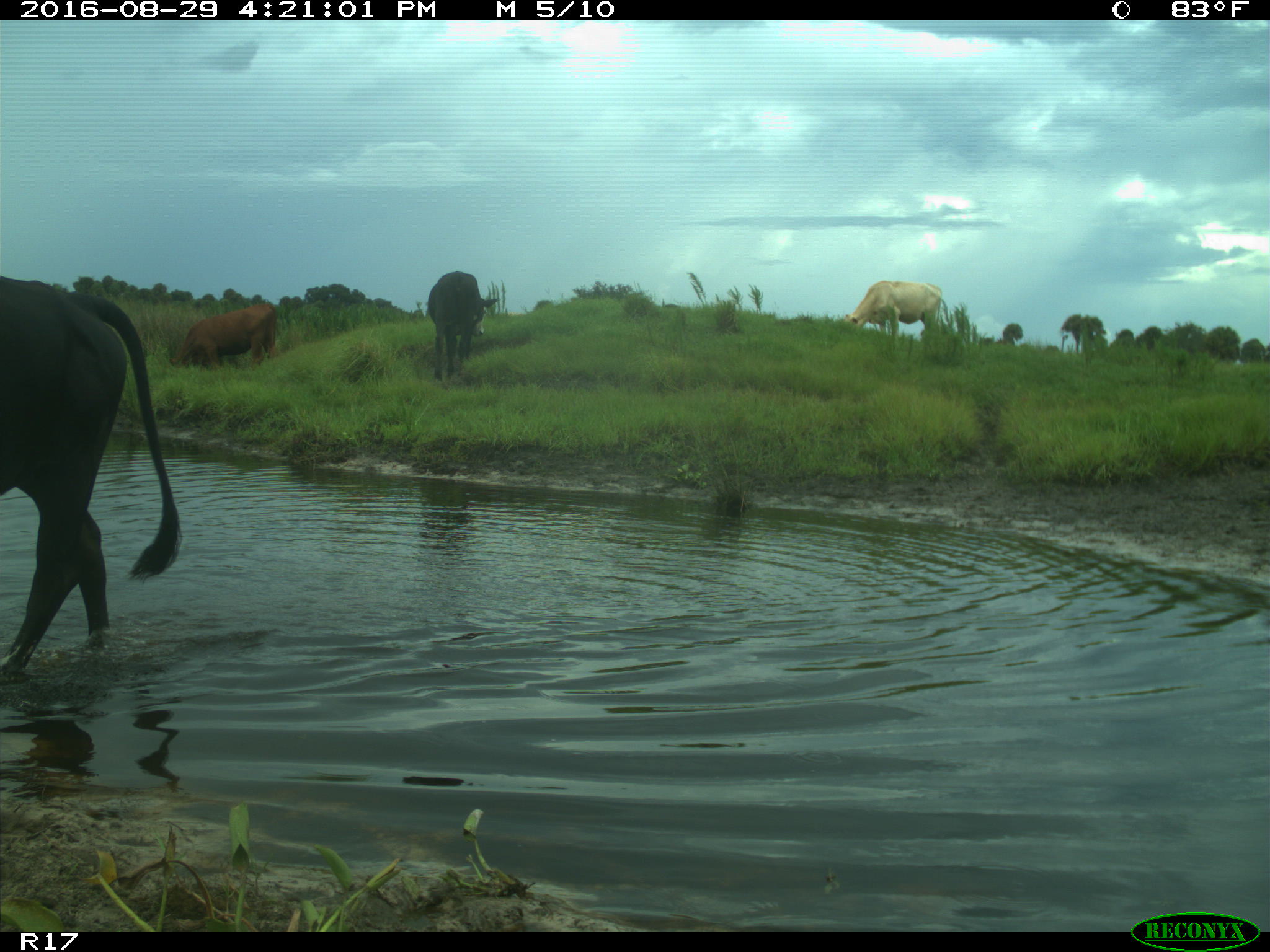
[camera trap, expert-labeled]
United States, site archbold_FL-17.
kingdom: Animalia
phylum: Chordata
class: Mammalia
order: Artiodactyla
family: Bovidae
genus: Bos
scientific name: Bos taurus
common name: domestic cow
Bos taurus (domestic cow).